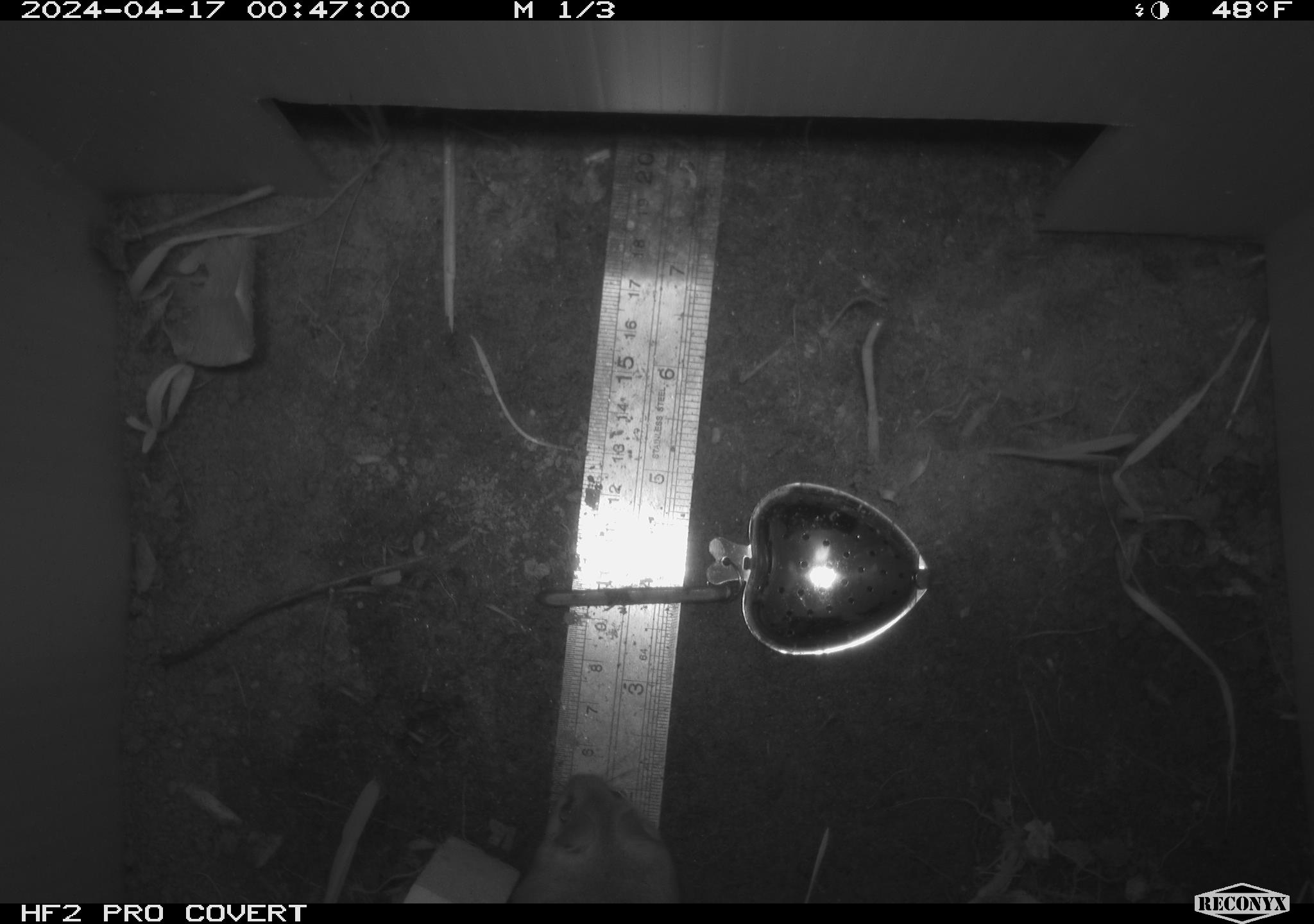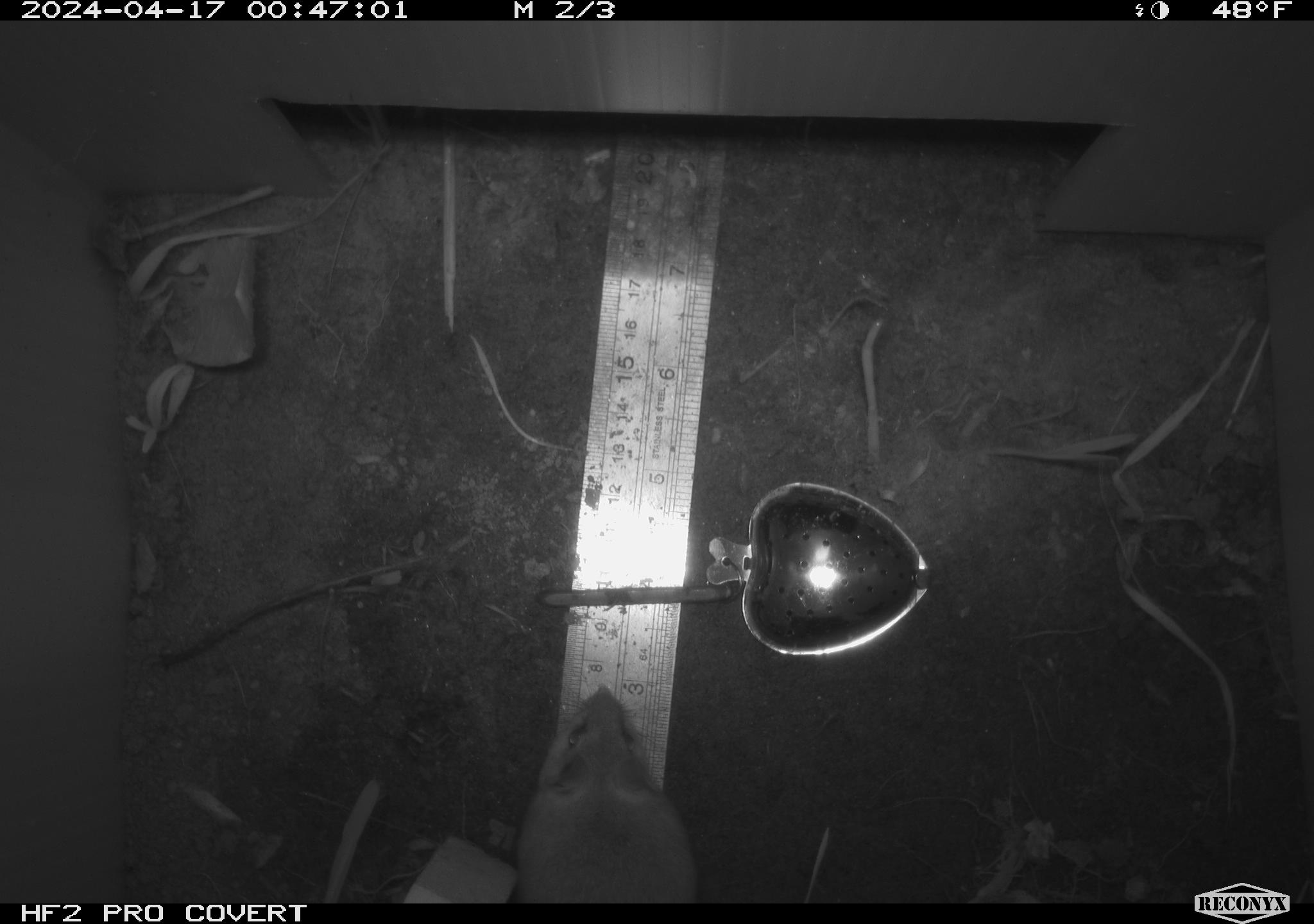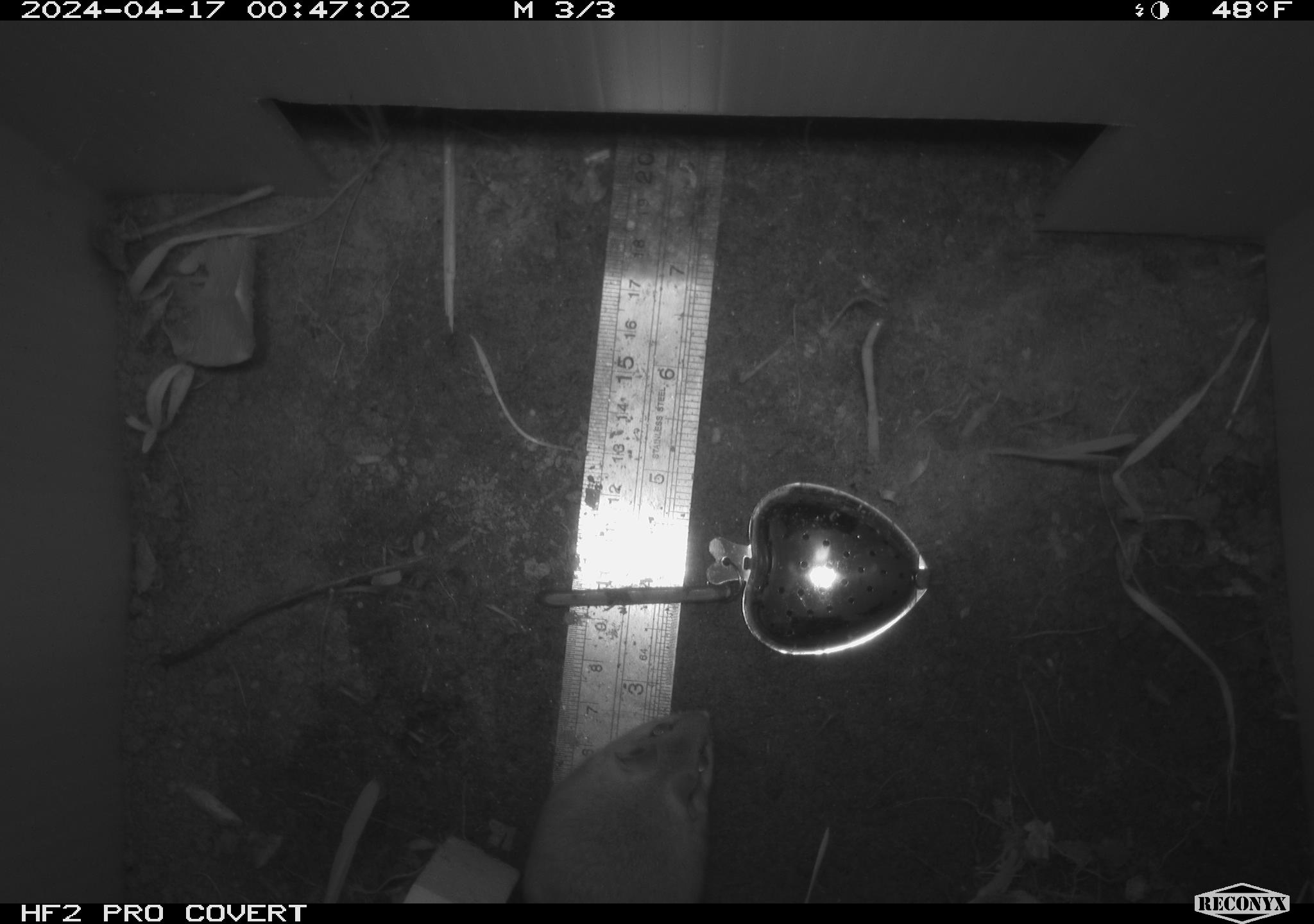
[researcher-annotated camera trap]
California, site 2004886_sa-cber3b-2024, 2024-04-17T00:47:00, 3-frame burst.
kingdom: Animalia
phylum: Chordata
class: Mammalia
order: Rodentia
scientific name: Rodentia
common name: mouse species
Mouse species (Rodentia).